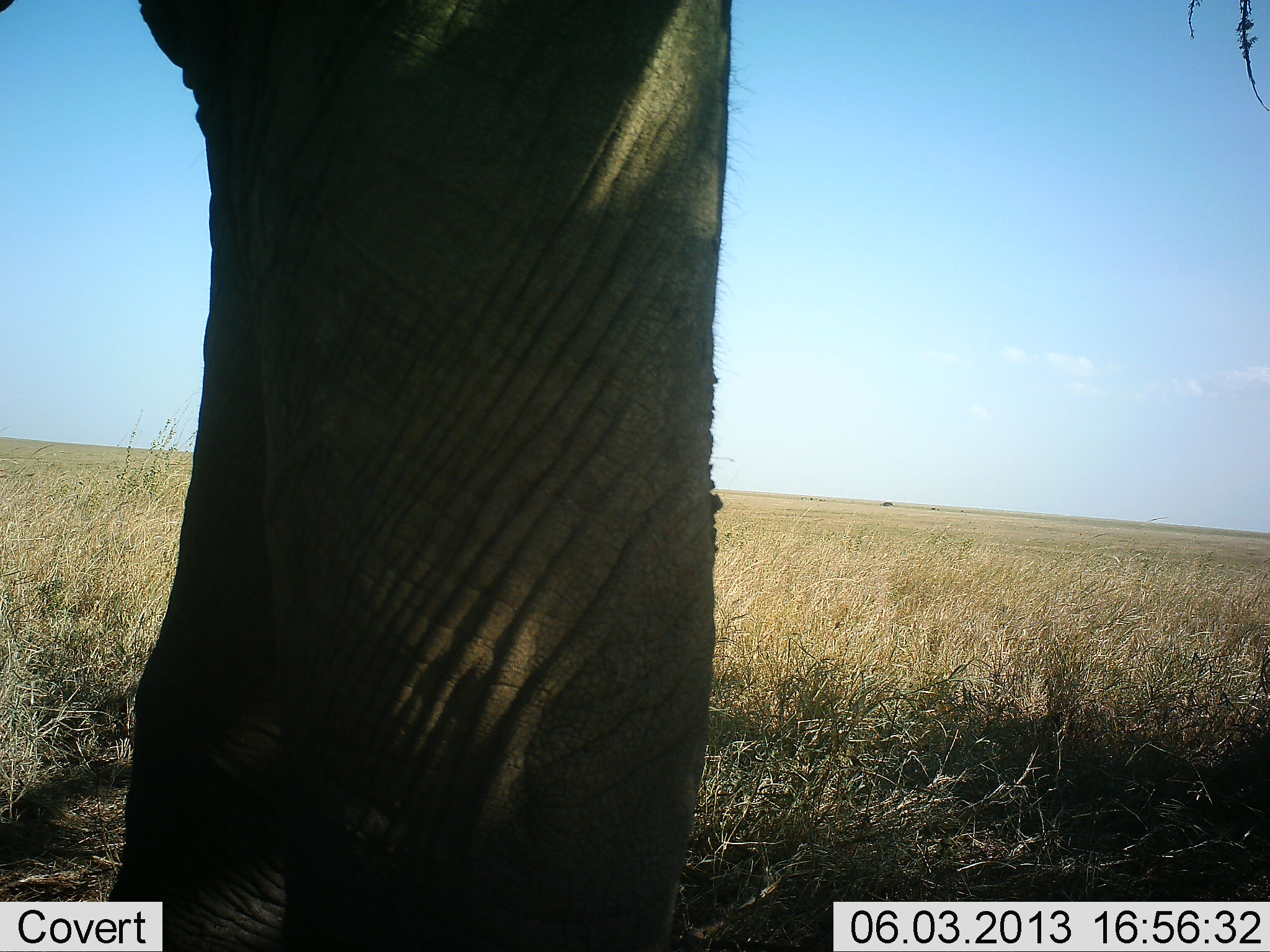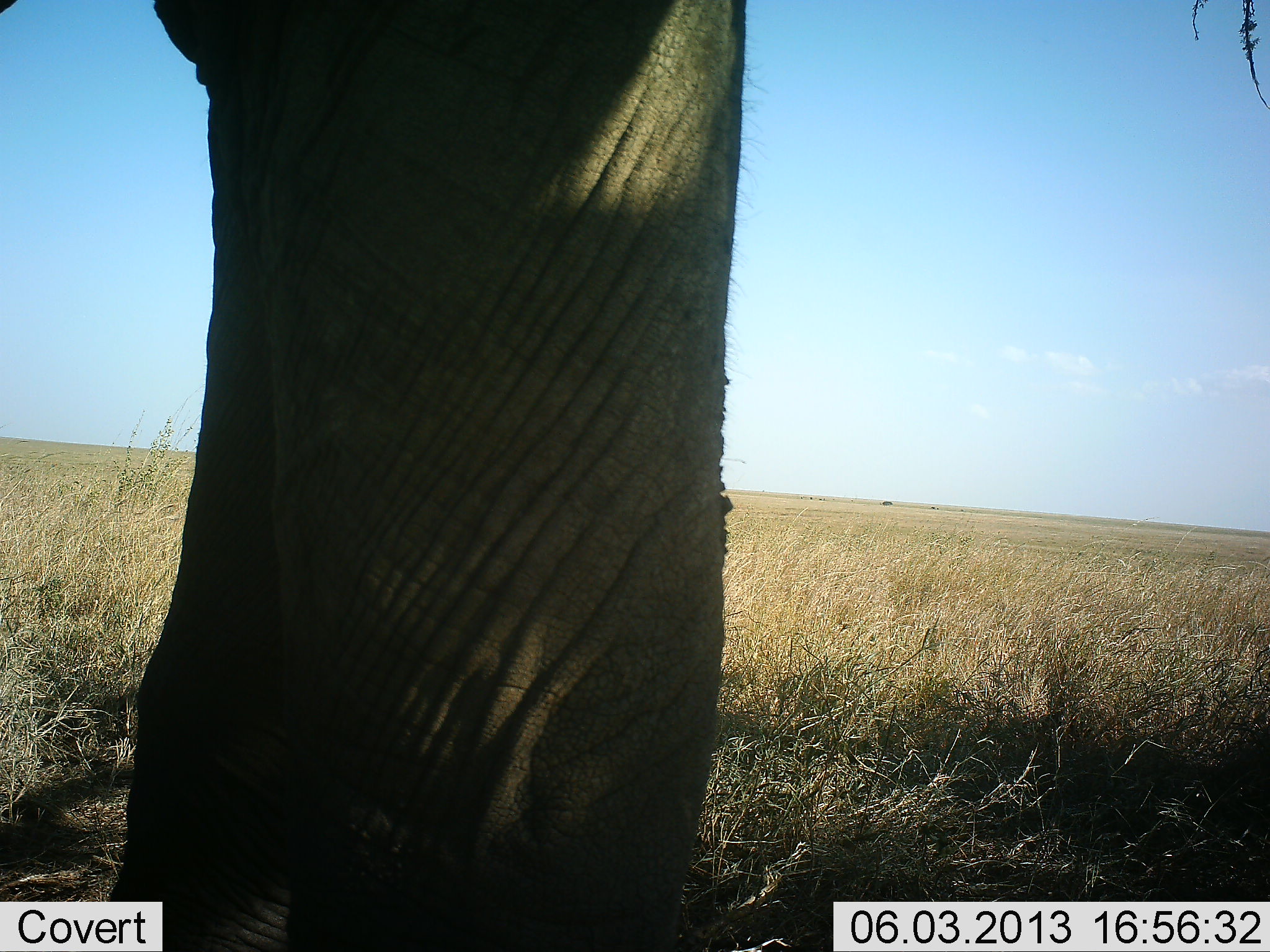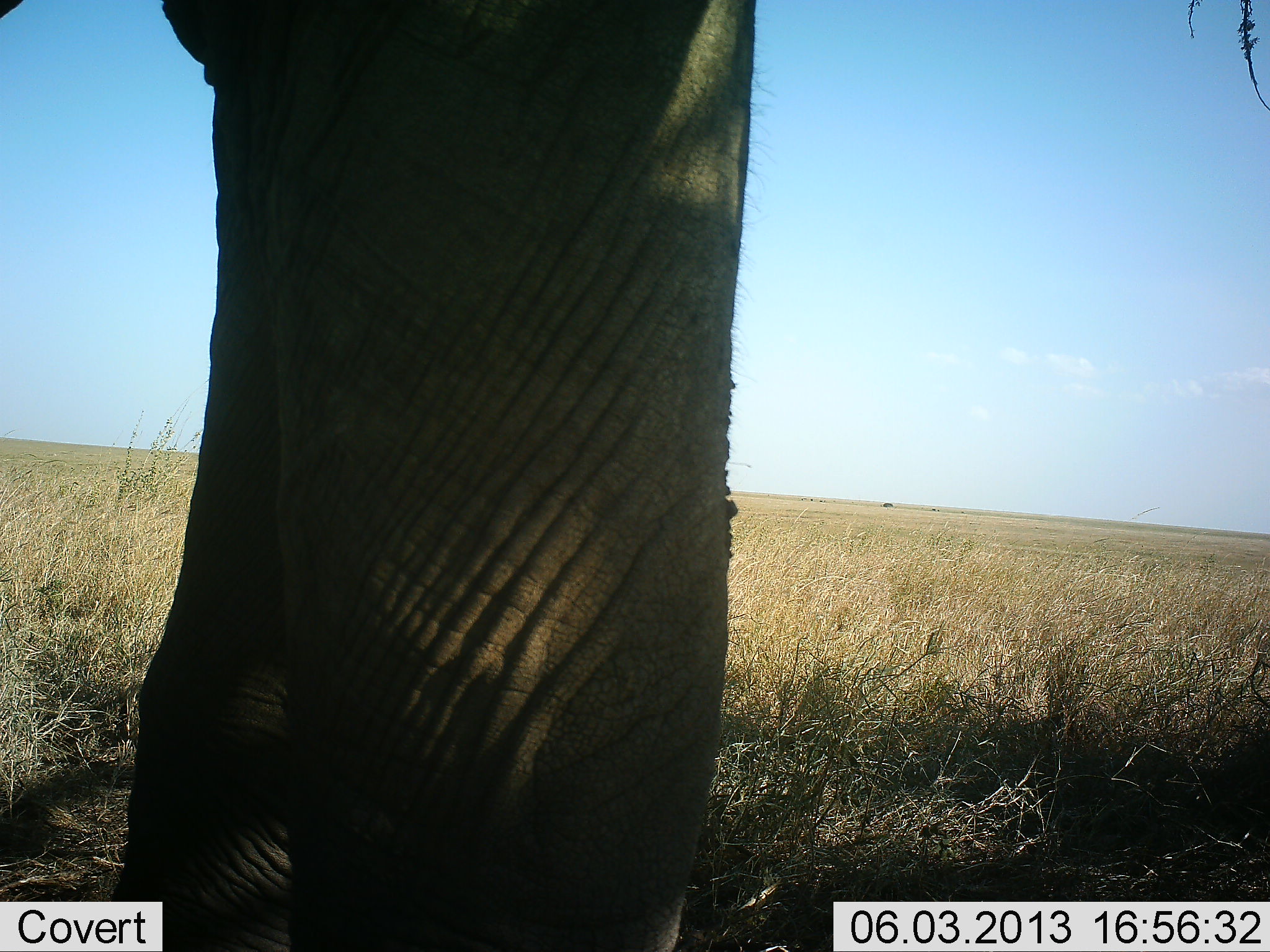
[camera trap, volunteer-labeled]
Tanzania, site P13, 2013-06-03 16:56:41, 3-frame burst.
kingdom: Animalia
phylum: Chordata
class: Mammalia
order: Proboscidea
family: Elephantidae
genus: Loxodonta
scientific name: Loxodonta africana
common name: african bush elephant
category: elephant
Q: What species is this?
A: Elephant (african bush elephant) (Loxodonta africana).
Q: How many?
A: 1.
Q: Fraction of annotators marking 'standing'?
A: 90%.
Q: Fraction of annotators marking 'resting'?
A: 10%.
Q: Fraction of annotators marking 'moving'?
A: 0%.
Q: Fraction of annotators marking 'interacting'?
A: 0%.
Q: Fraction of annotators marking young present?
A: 0%.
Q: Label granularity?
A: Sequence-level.